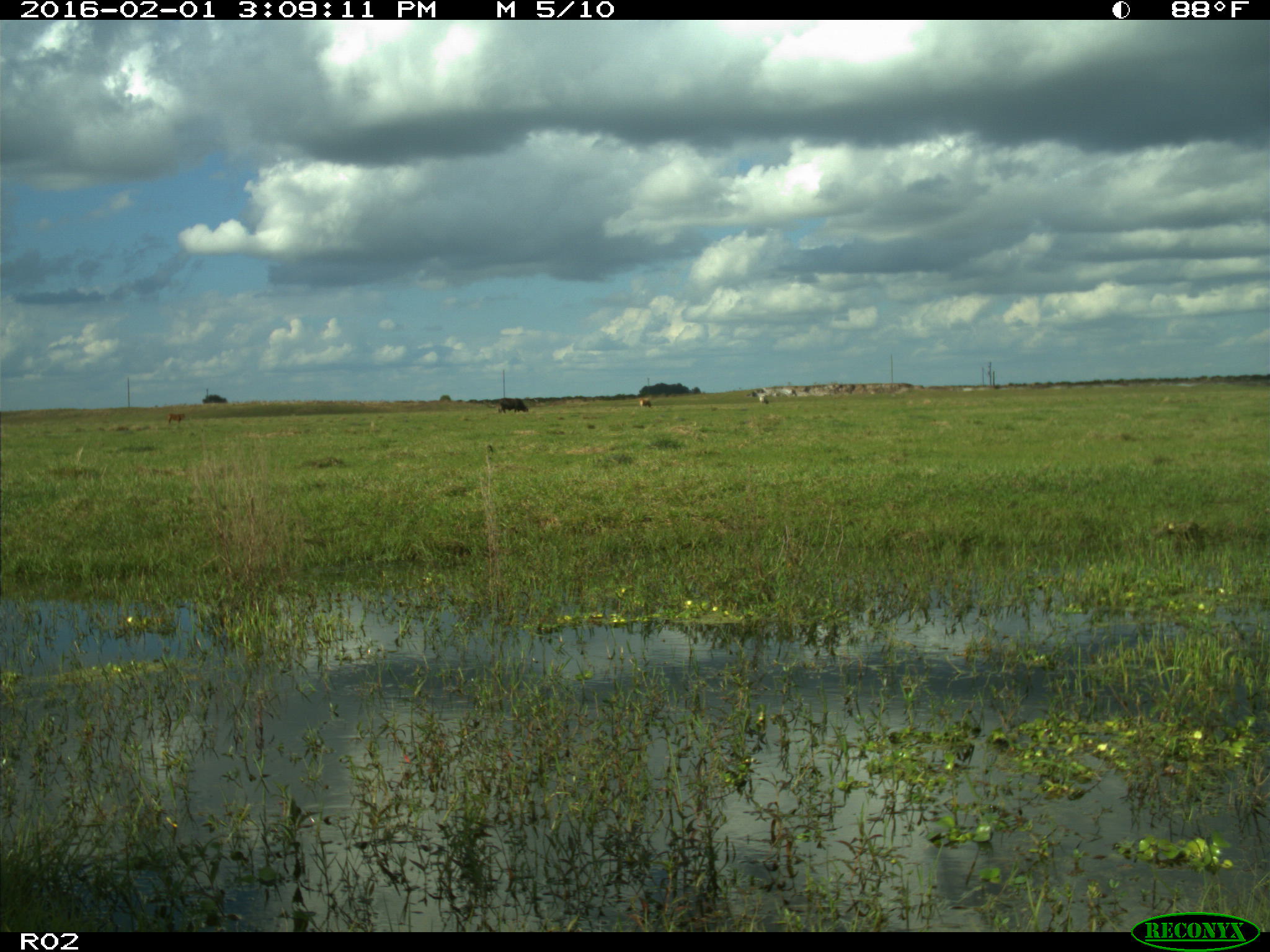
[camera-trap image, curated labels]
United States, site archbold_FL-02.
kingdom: Animalia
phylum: Chordata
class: Mammalia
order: Artiodactyla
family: Bovidae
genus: Bos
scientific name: Bos taurus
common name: domestic cow